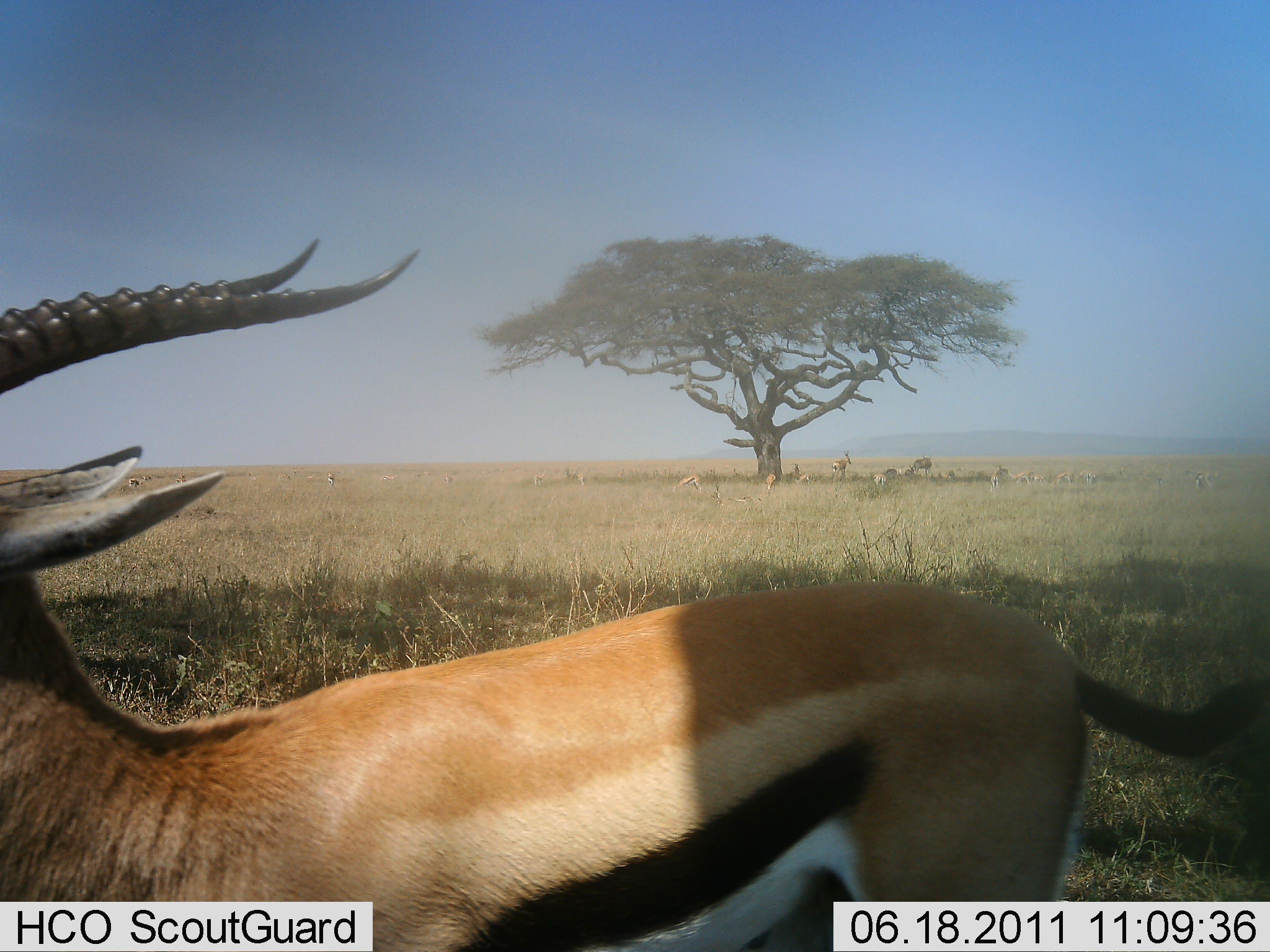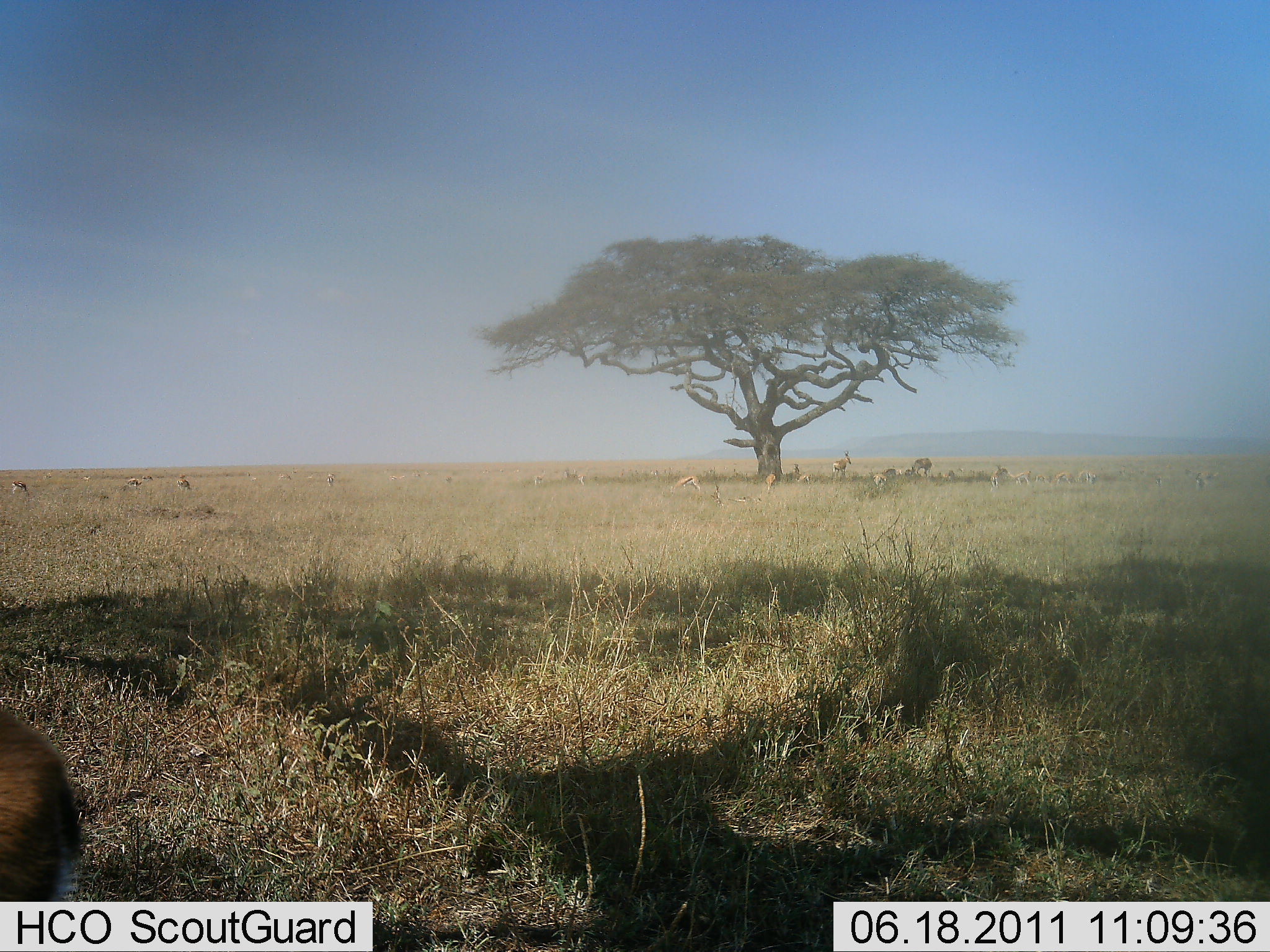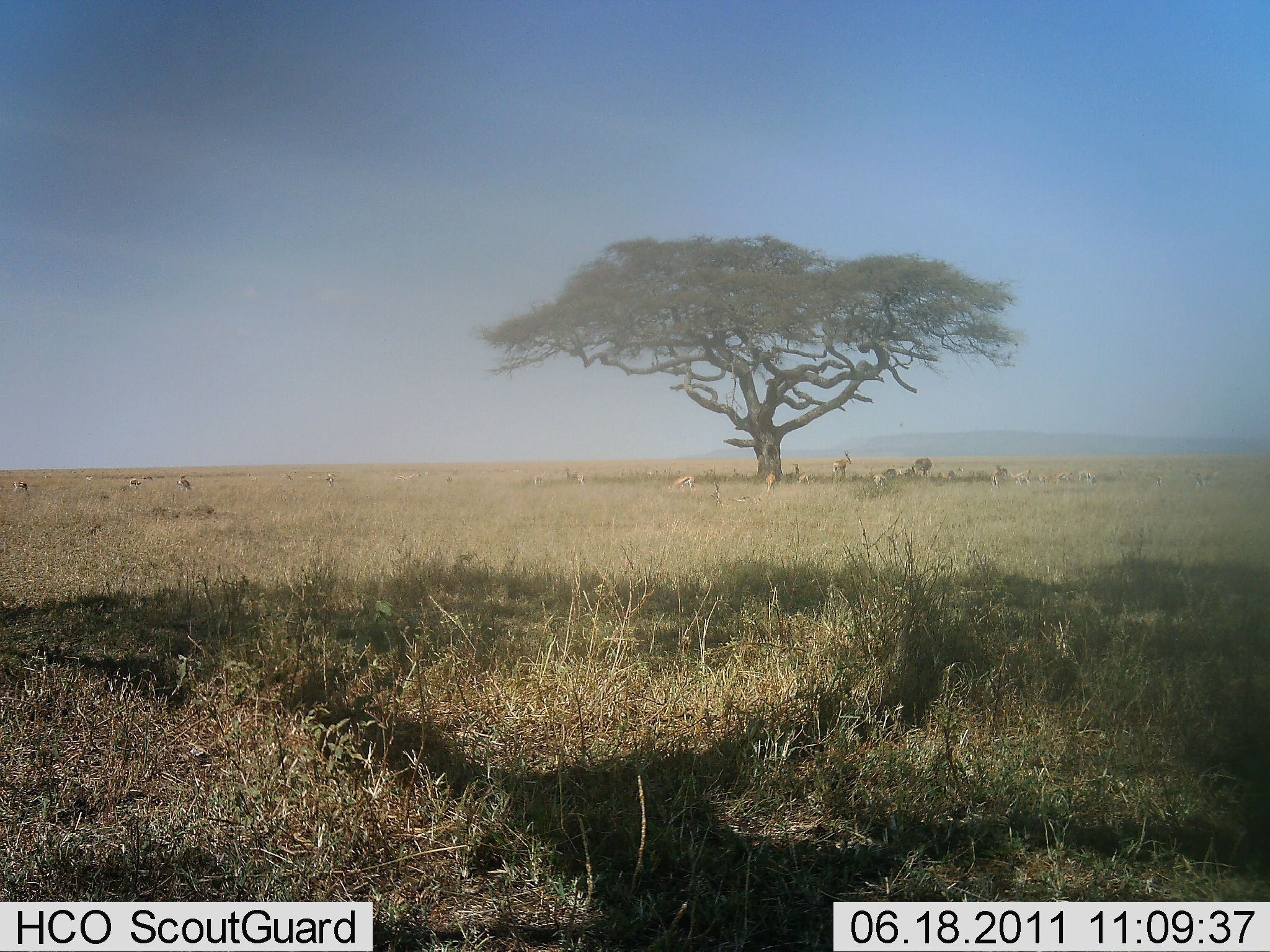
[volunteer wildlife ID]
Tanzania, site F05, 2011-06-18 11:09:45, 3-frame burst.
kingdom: Animalia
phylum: Chordata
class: Mammalia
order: Artiodactyla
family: Bovidae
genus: Eudorcas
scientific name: Eudorcas thomsonii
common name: thomson's gazelle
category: gazellethomsons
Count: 8.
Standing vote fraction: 43%.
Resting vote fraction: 21%.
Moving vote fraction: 79%.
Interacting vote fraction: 0%.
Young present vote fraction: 0%.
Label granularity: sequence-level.